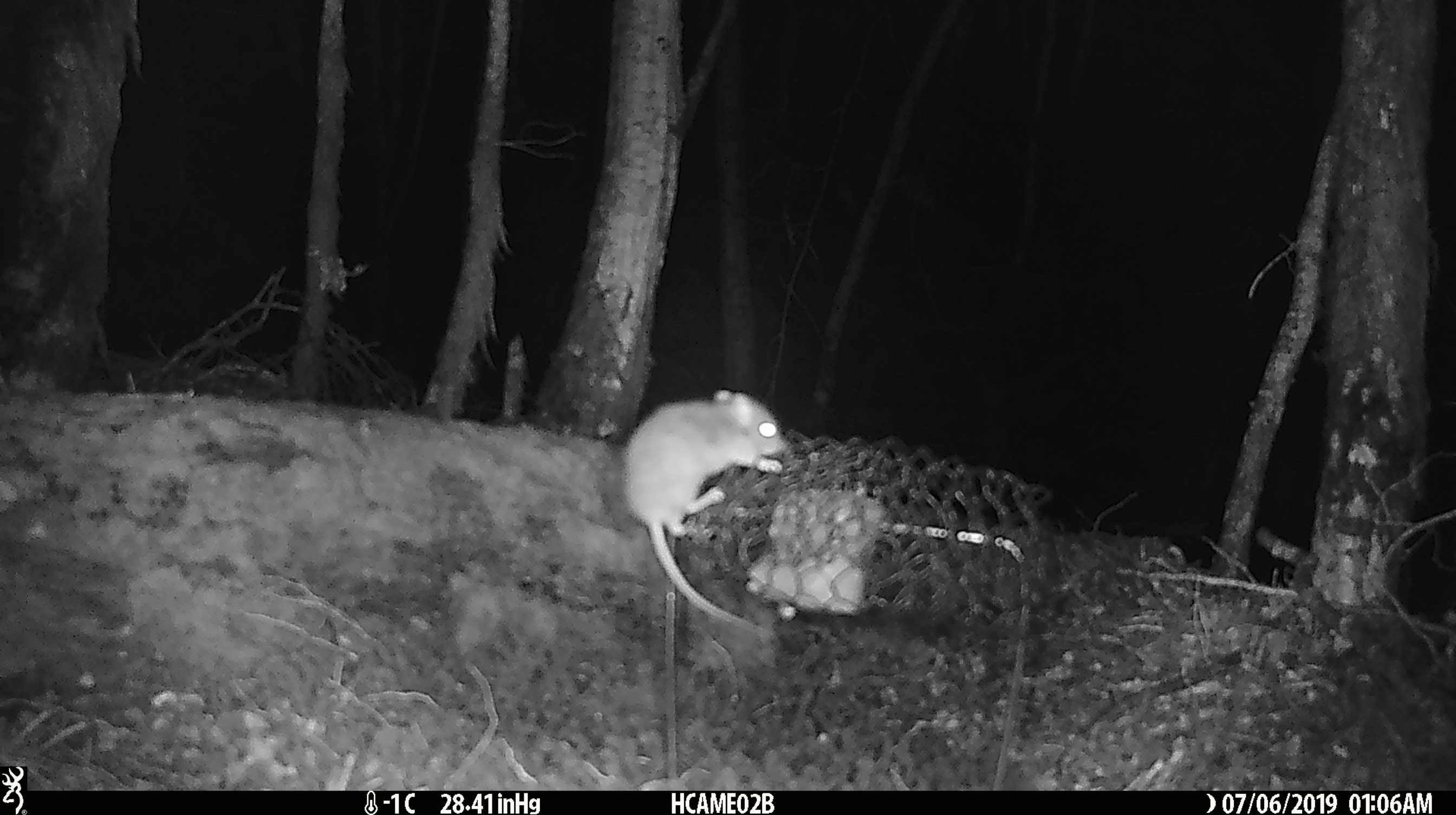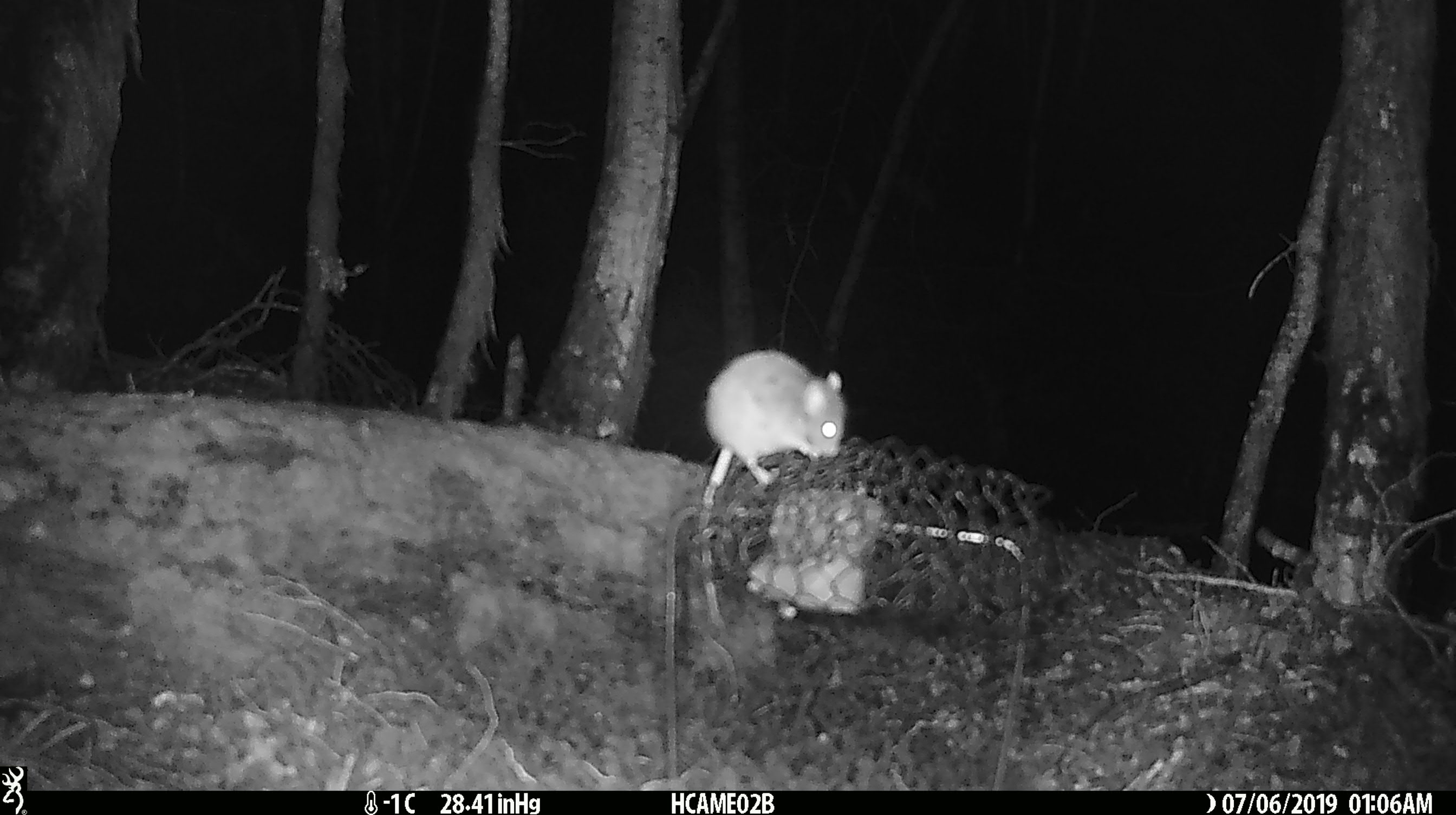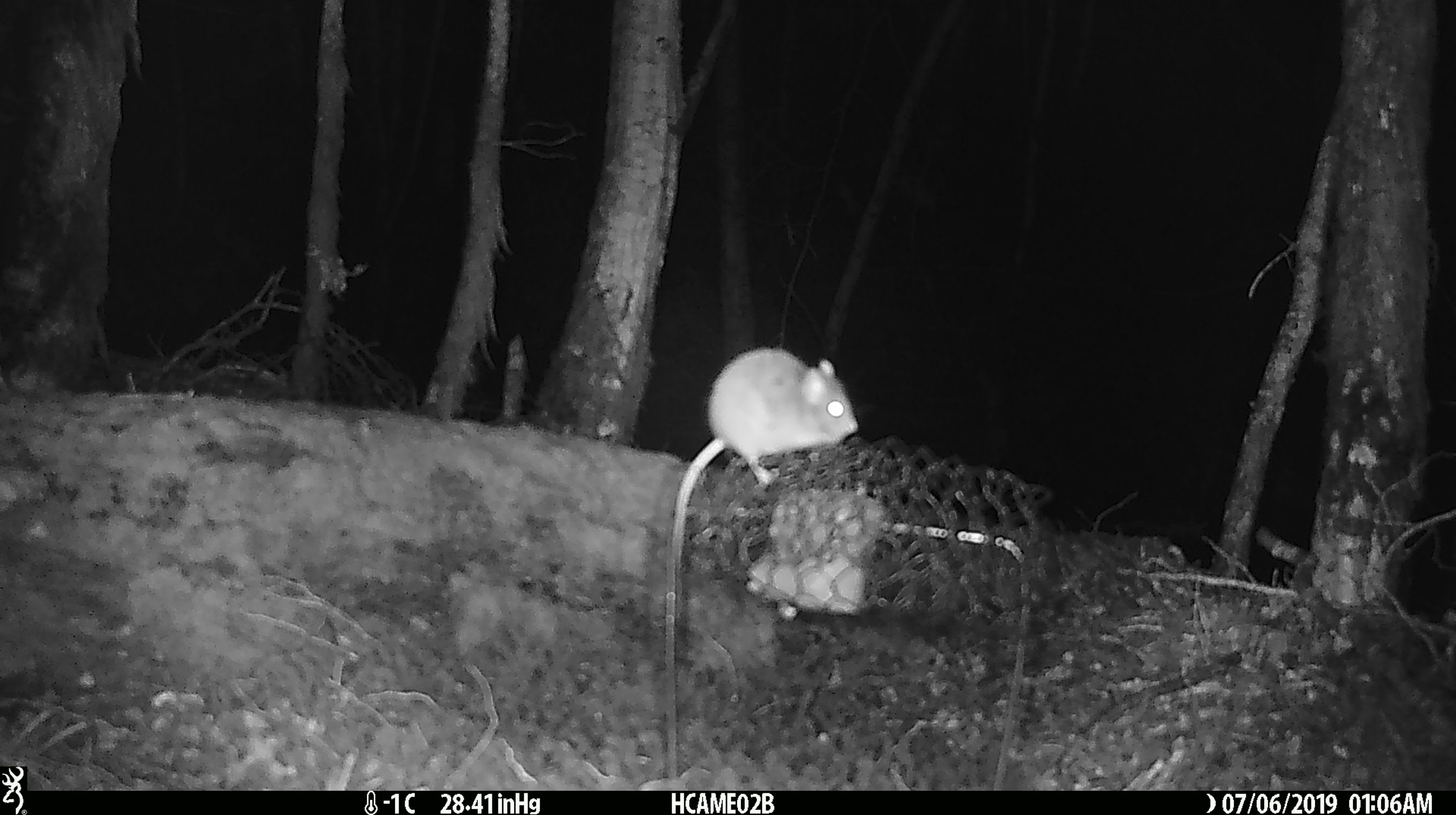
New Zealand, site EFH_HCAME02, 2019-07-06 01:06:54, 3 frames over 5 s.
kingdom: Animalia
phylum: Chordata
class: Mammalia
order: Rodentia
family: Muridae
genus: Mus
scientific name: Mus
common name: mouse